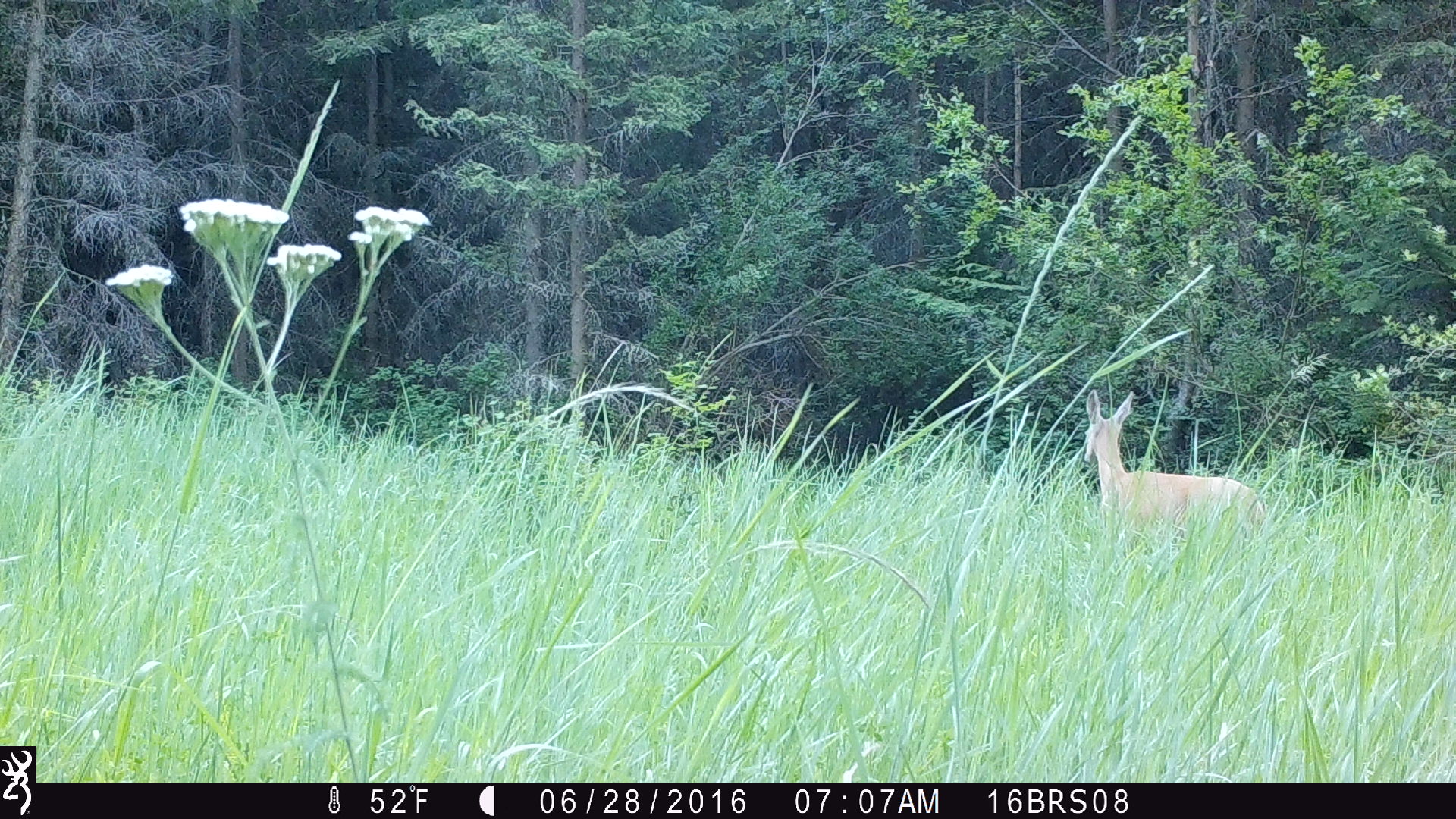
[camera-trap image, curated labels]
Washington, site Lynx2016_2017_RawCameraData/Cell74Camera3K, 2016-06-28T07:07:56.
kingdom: Animalia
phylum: Chordata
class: Mammalia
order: Artiodactyla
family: Cervidae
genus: Odocoileus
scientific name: Odocoileus virginianus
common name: white-tailed deer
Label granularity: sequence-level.